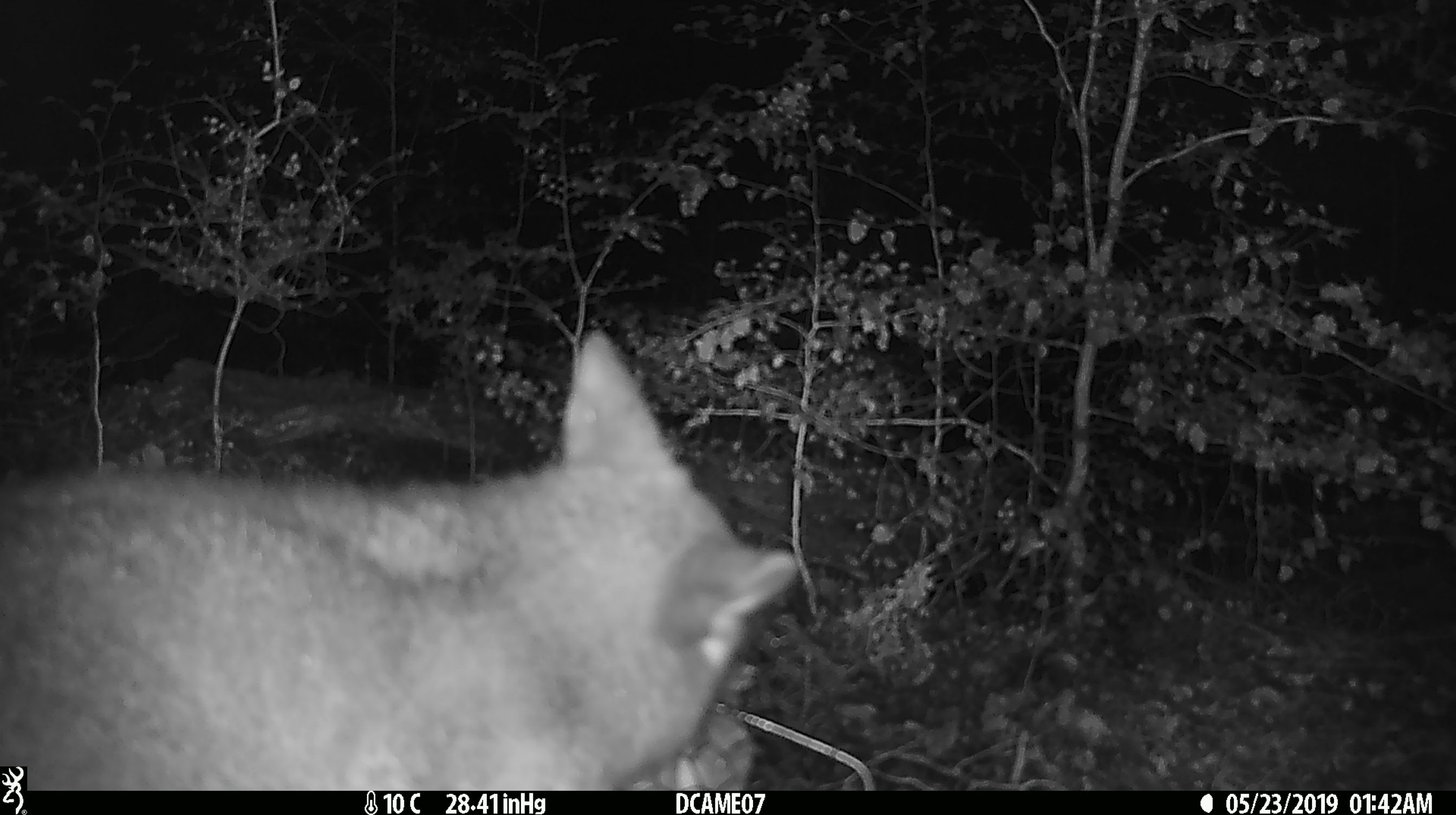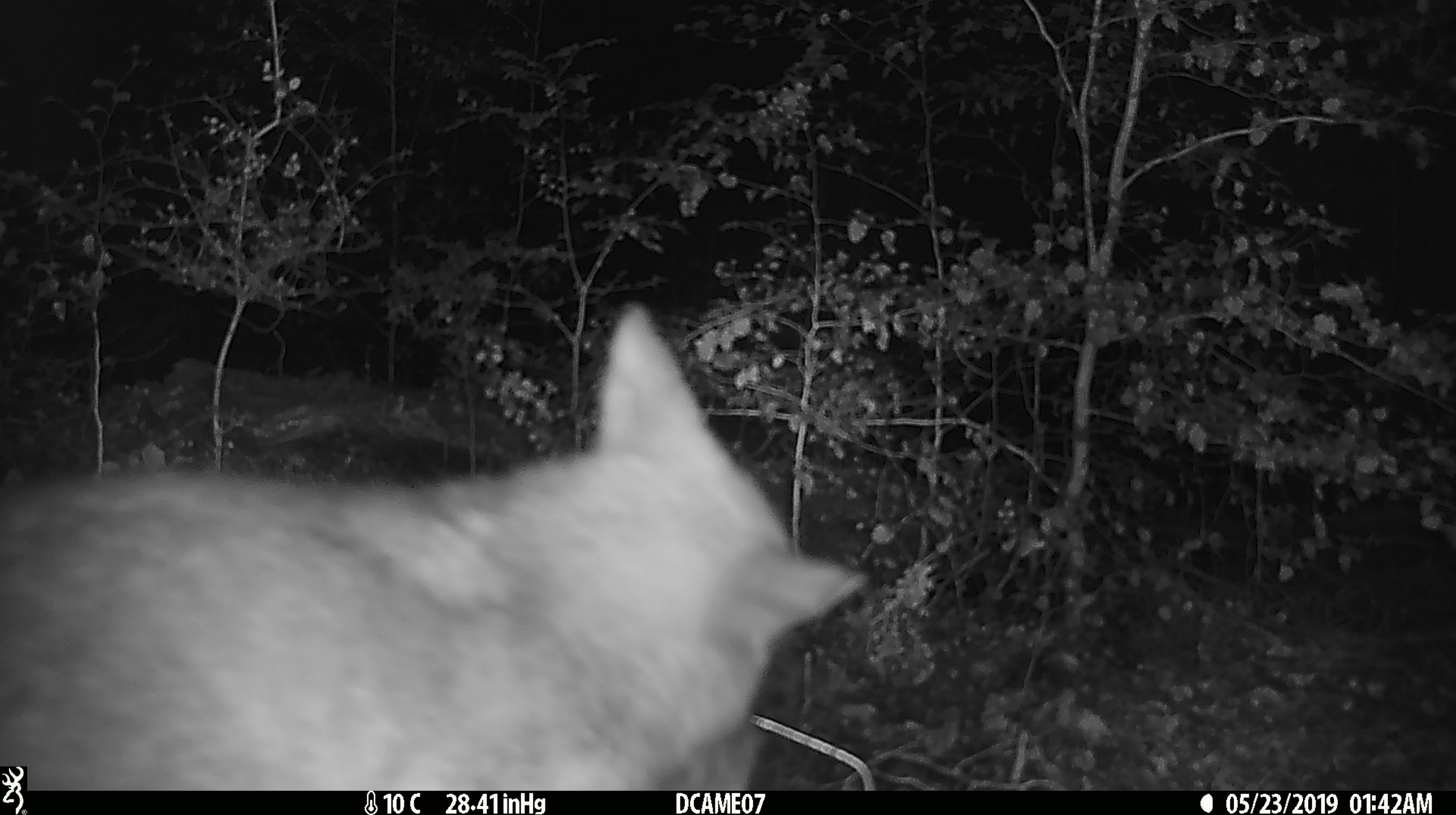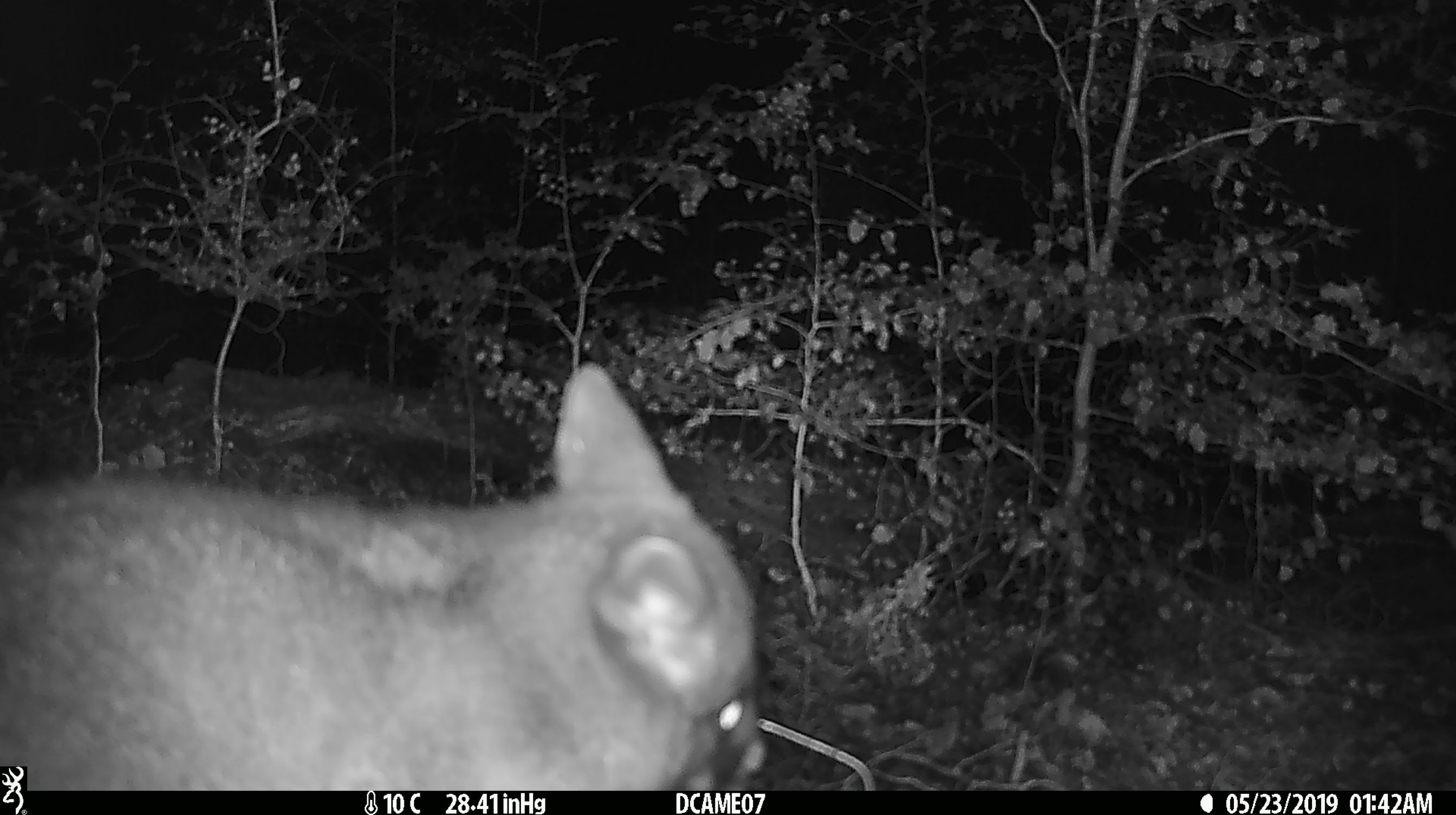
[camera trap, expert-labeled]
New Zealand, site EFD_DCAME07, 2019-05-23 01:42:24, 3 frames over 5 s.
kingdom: Animalia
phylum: Chordata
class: Mammalia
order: Diprotodontia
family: Phalangeridae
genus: Trichosurus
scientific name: Trichosurus vulpecula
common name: common brushtail possum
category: possum